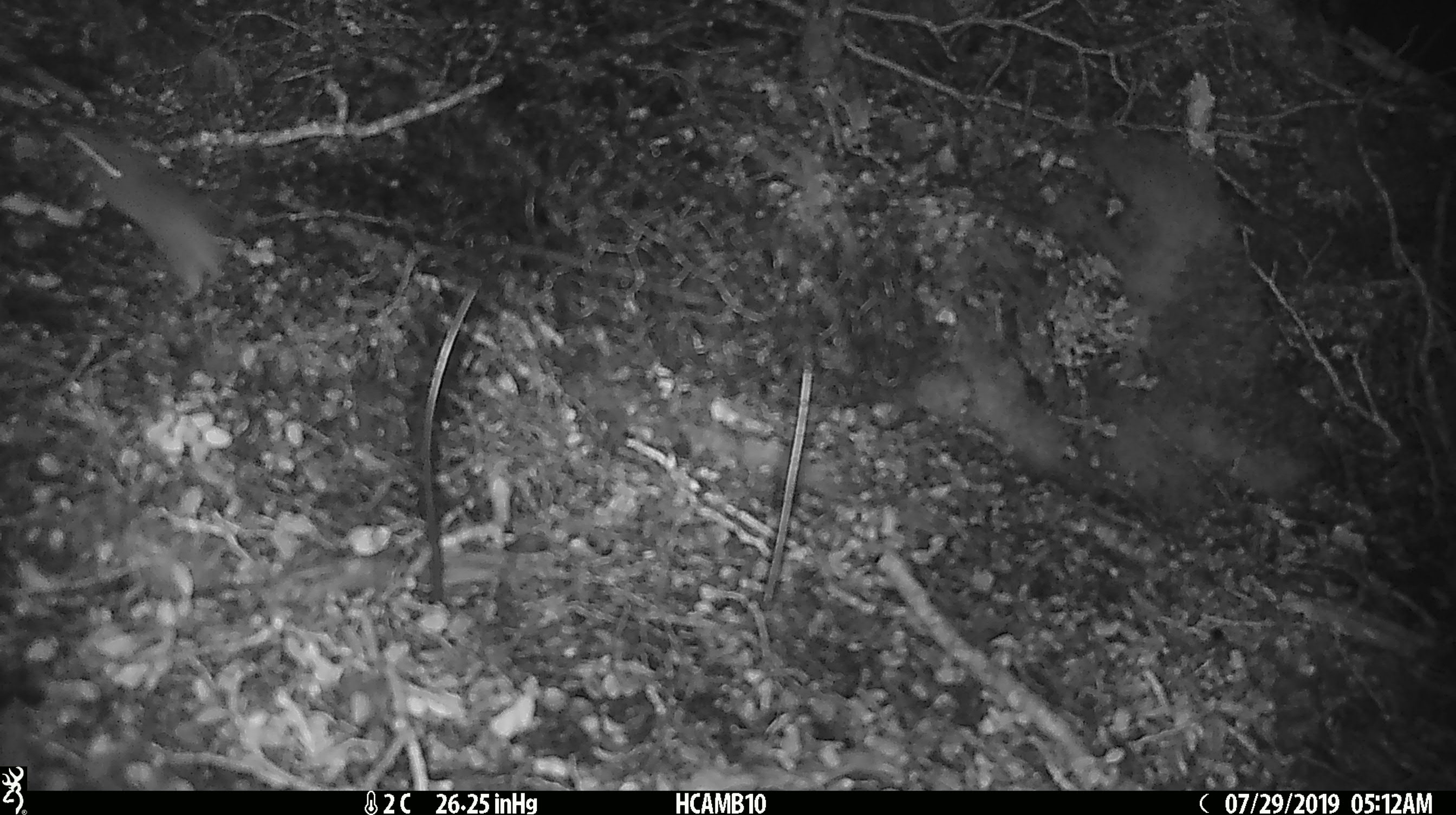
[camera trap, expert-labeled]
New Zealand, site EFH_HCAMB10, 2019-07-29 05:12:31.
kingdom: Animalia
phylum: Chordata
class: Mammalia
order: Rodentia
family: Muridae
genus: Mus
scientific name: Mus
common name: mouse